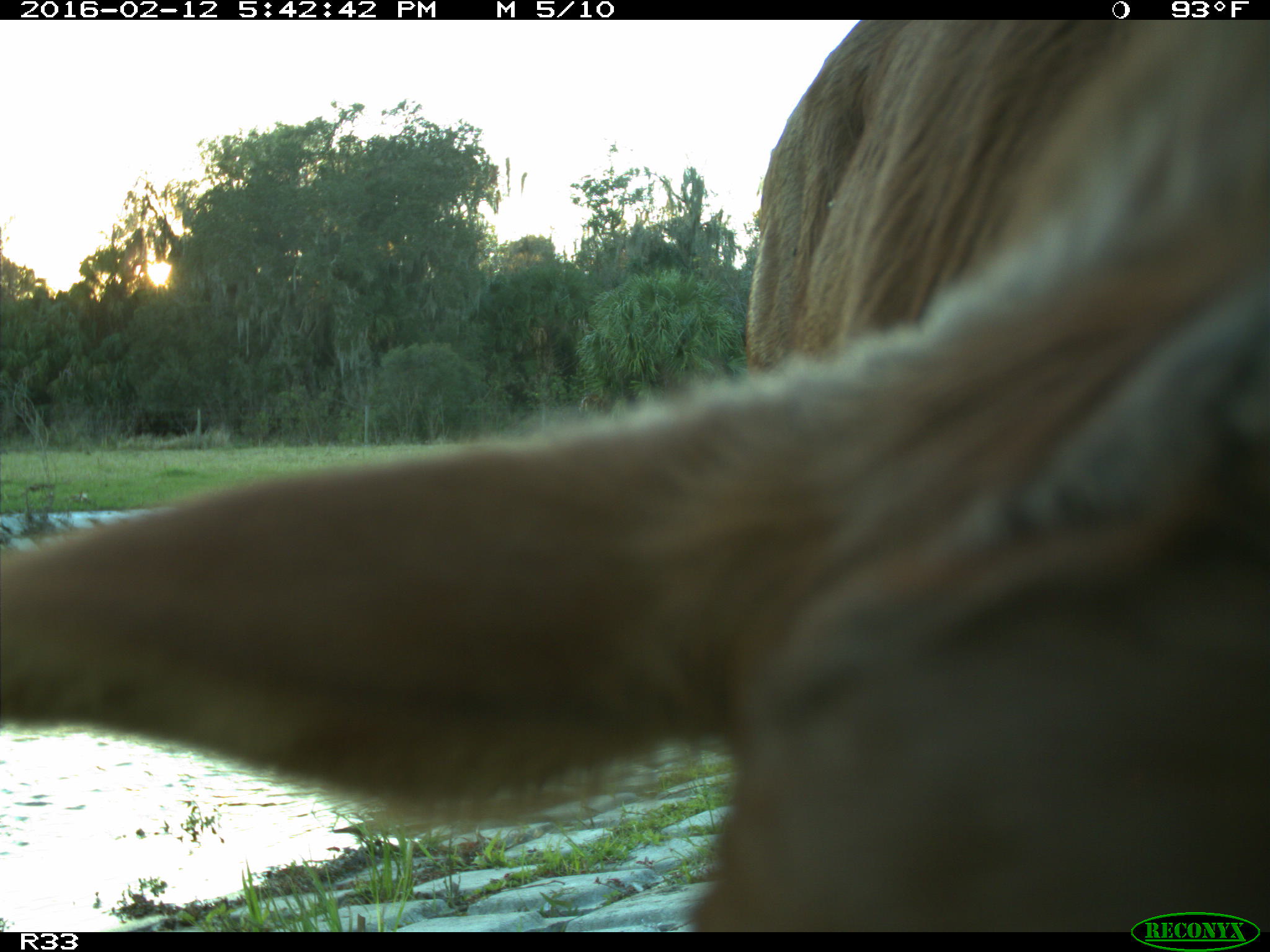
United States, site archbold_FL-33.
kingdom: Animalia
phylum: Chordata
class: Mammalia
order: Artiodactyla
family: Bovidae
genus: Bos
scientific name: Bos taurus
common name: domestic cow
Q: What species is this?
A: Bos taurus (domestic cow).